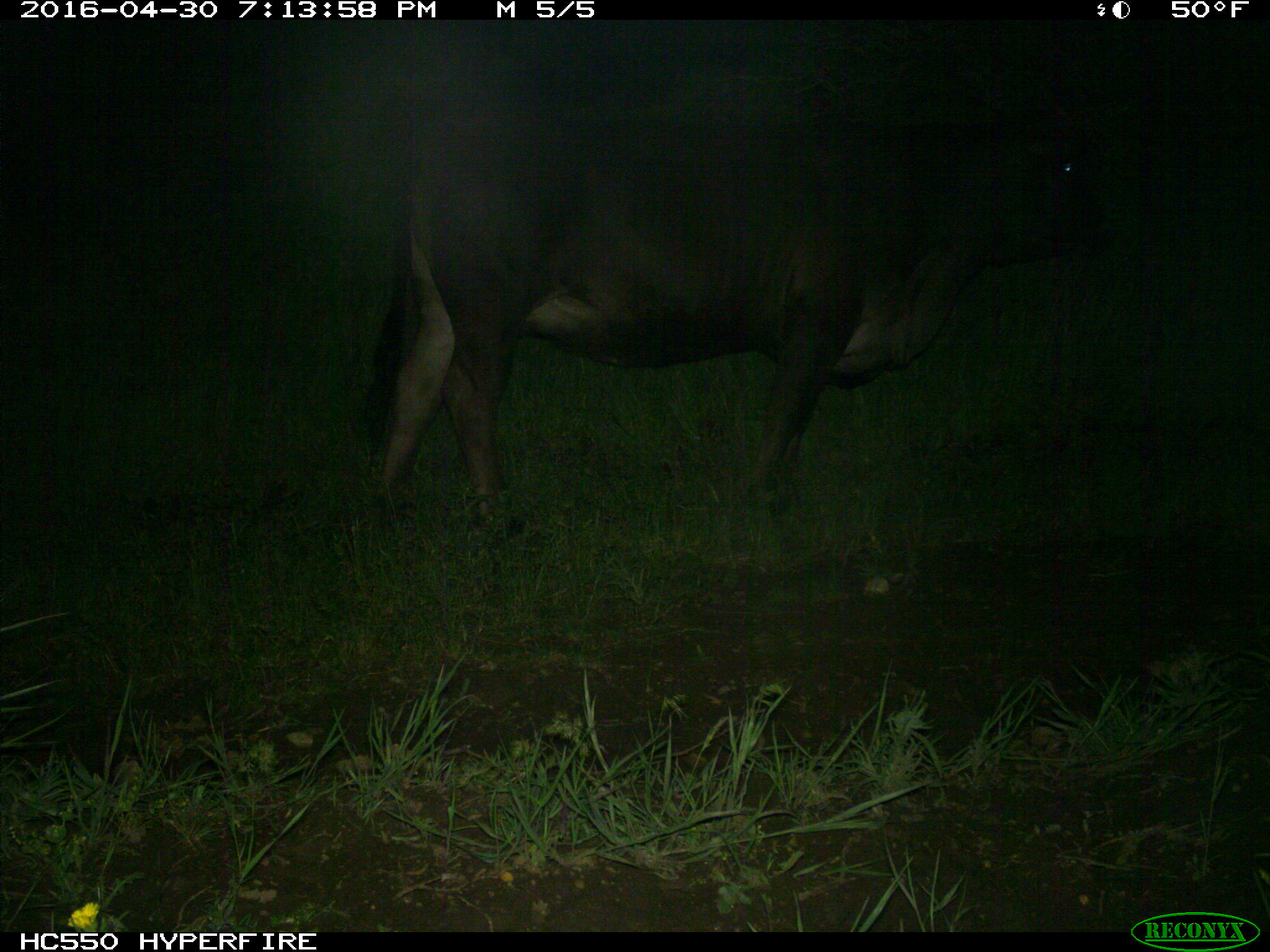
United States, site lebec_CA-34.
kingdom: Animalia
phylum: Chordata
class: Mammalia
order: Artiodactyla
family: Bovidae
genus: Bos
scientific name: Bos taurus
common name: domestic cow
Bos taurus (domestic cow).